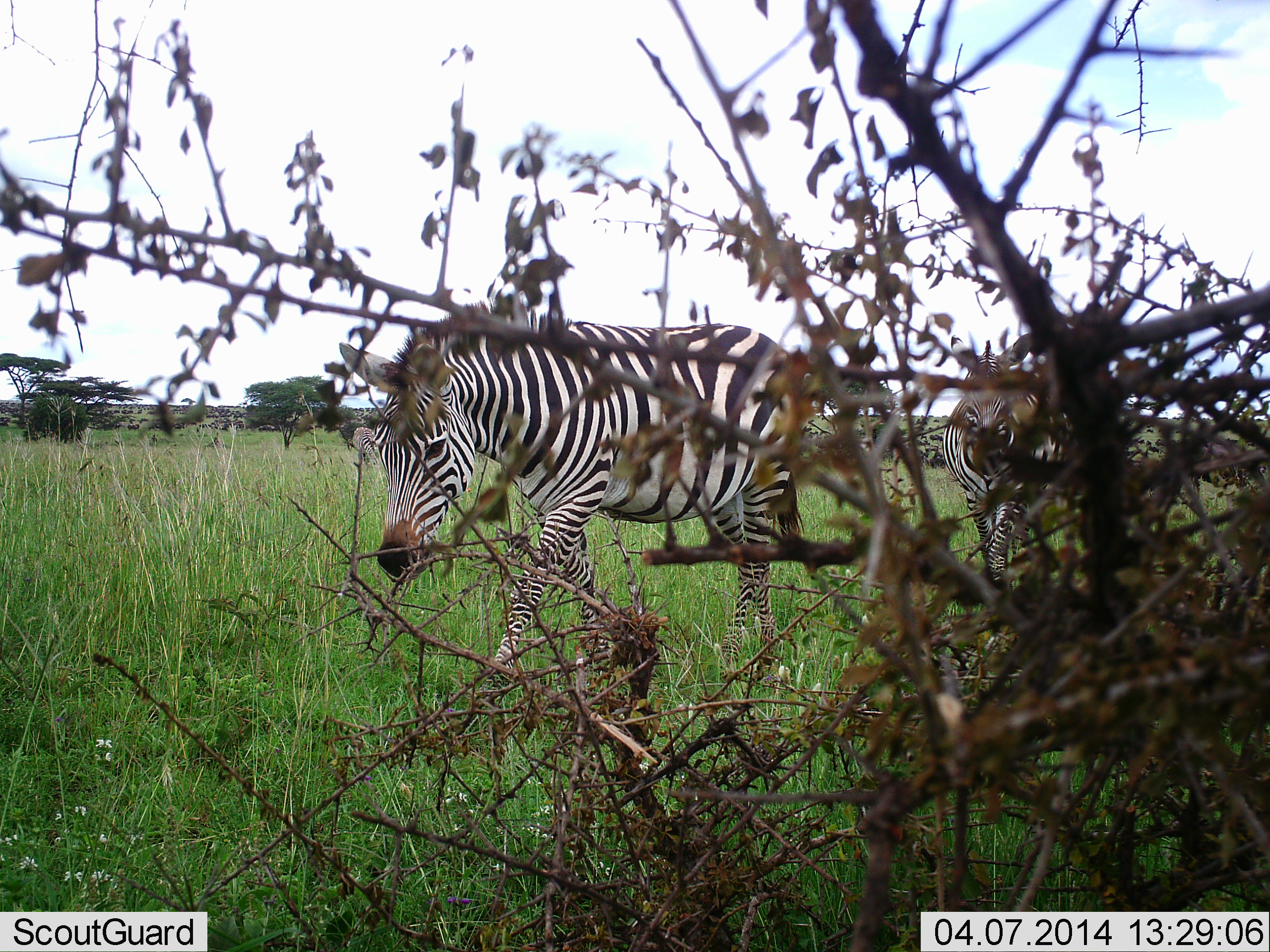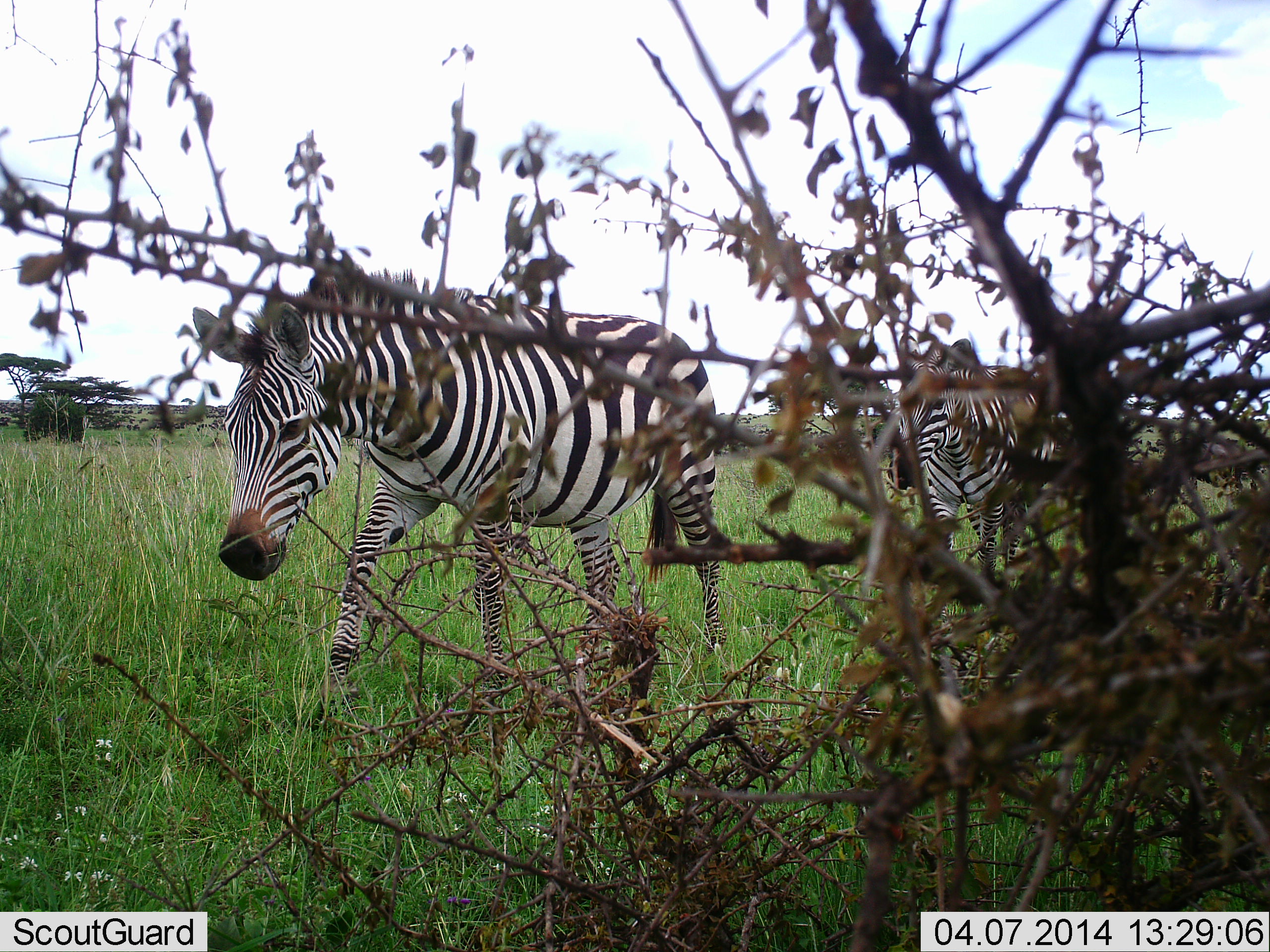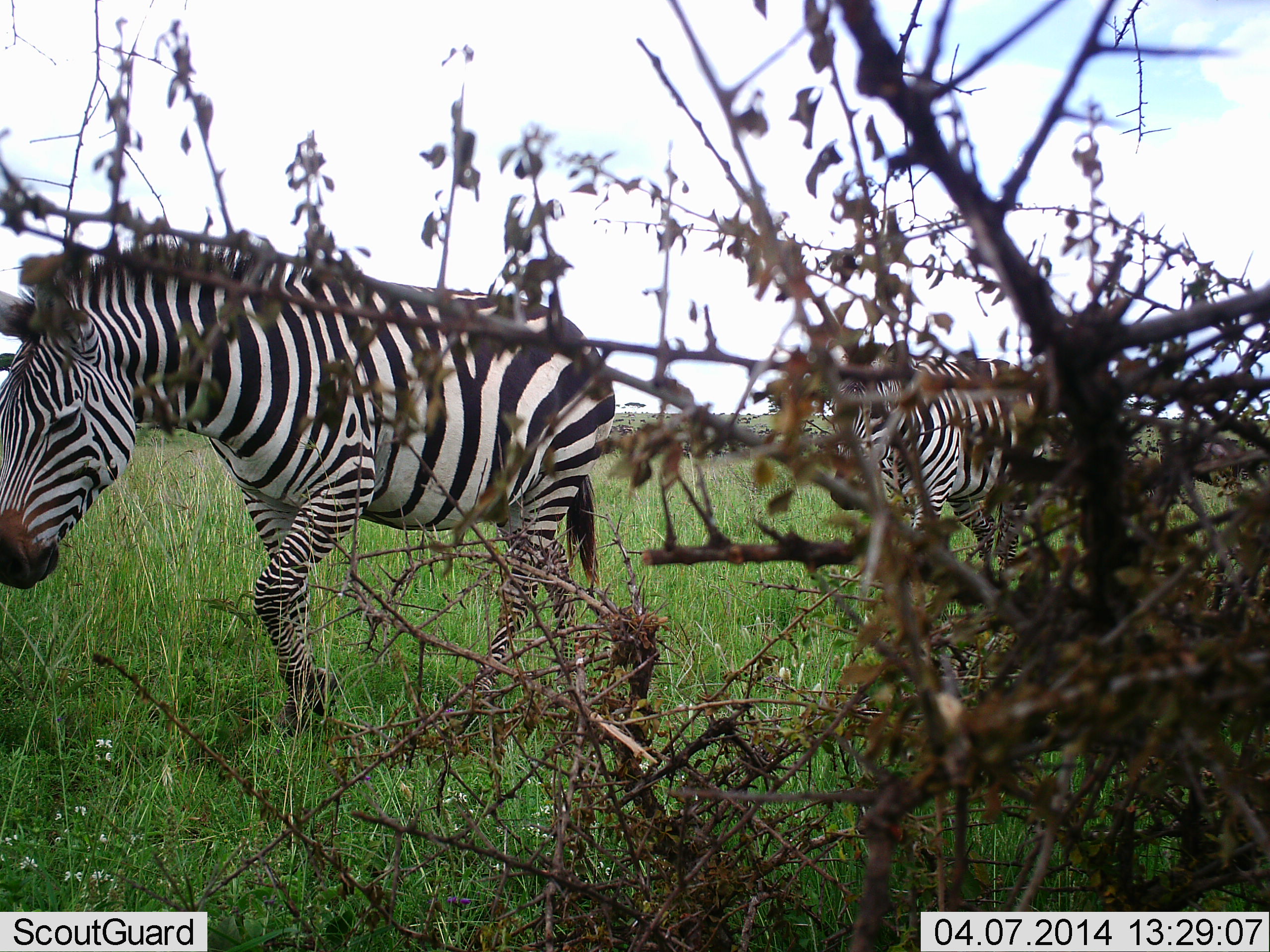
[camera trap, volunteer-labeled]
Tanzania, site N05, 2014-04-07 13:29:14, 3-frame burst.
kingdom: Animalia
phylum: Chordata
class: Mammalia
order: Perissodactyla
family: Equidae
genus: Equus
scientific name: Equus quagga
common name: plains zebra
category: zebra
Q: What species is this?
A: Zebra (plains zebra) (Equus quagga).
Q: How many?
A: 2.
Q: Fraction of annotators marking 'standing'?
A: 20%.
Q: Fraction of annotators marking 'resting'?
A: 0%.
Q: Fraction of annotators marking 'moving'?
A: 100%.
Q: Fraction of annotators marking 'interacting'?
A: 0%.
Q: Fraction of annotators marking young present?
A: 0%.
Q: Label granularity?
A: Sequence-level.